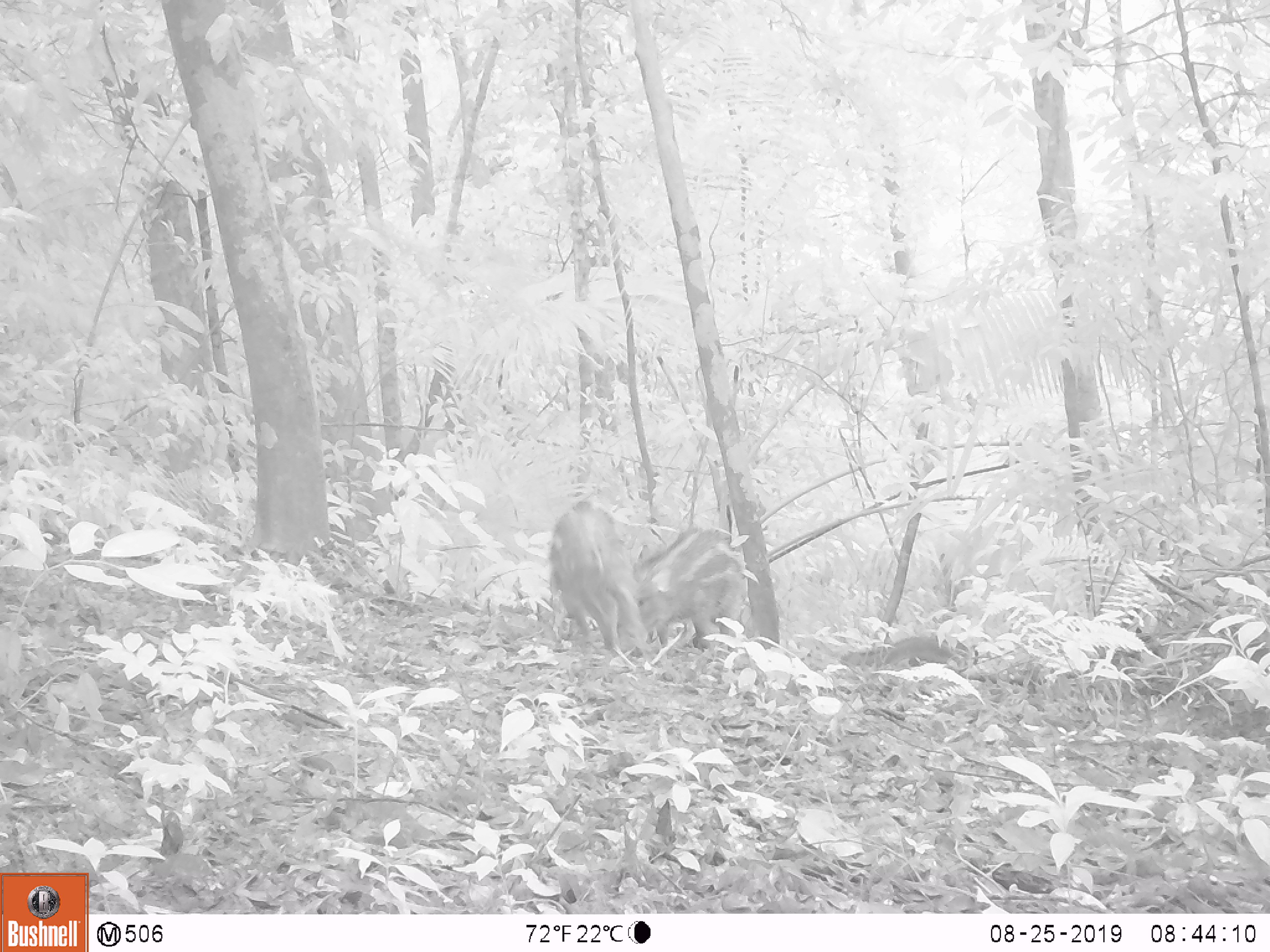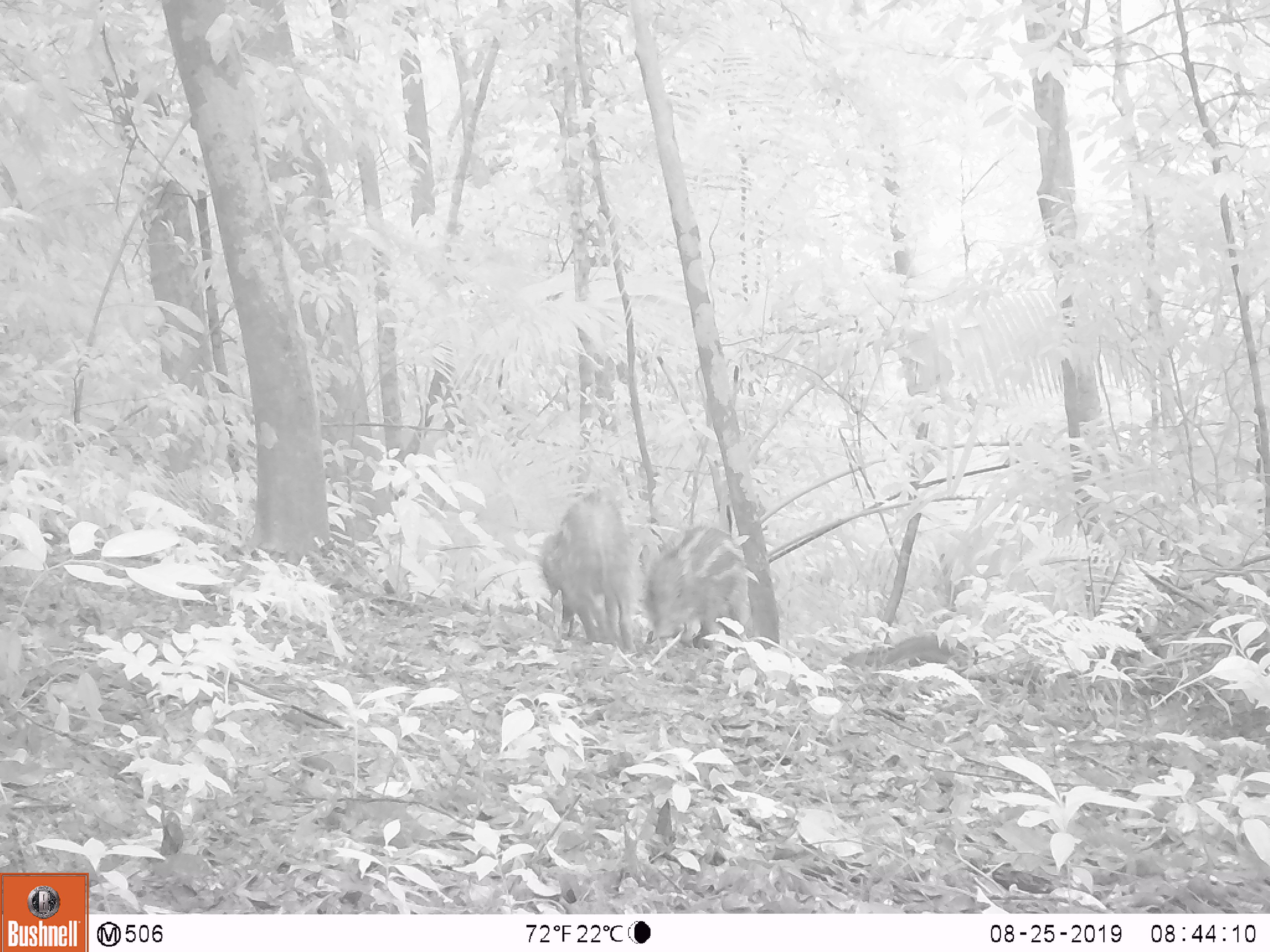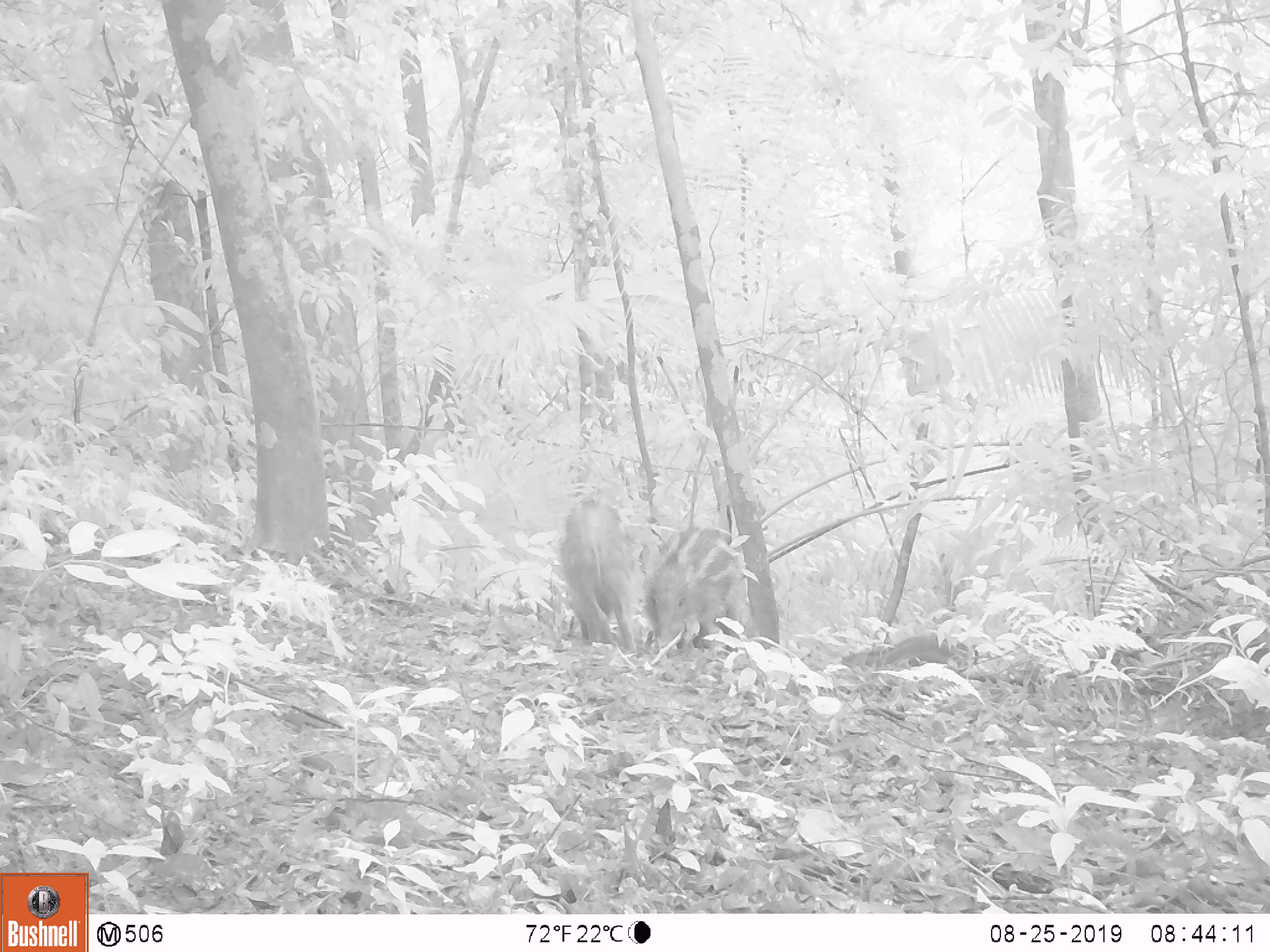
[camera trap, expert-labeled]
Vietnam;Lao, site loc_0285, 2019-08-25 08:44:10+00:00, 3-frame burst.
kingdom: Animalia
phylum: Chordata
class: Mammalia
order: Artiodactyla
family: Suidae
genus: Sus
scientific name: Sus scrofa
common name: eurasian wild pig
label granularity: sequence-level